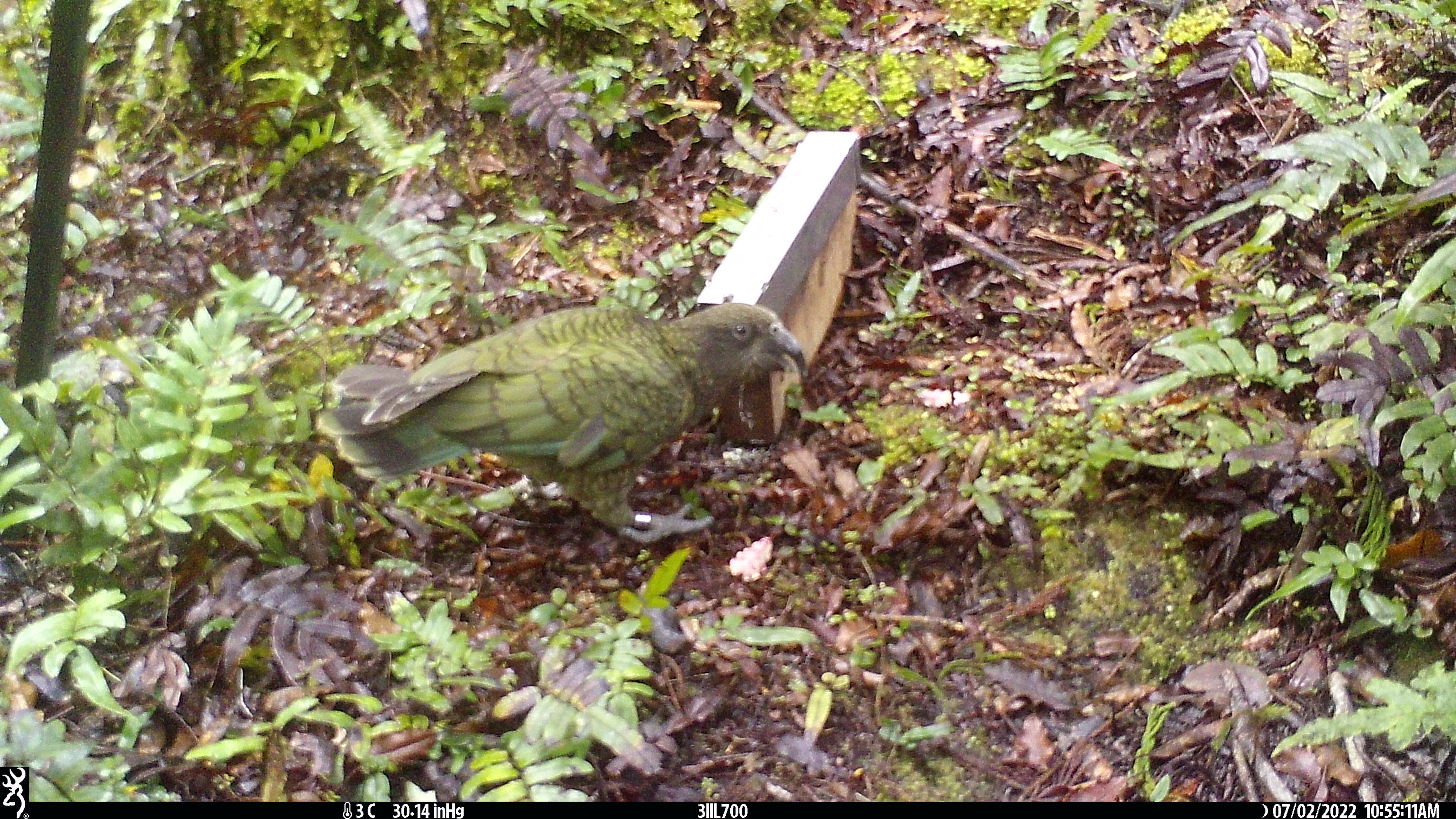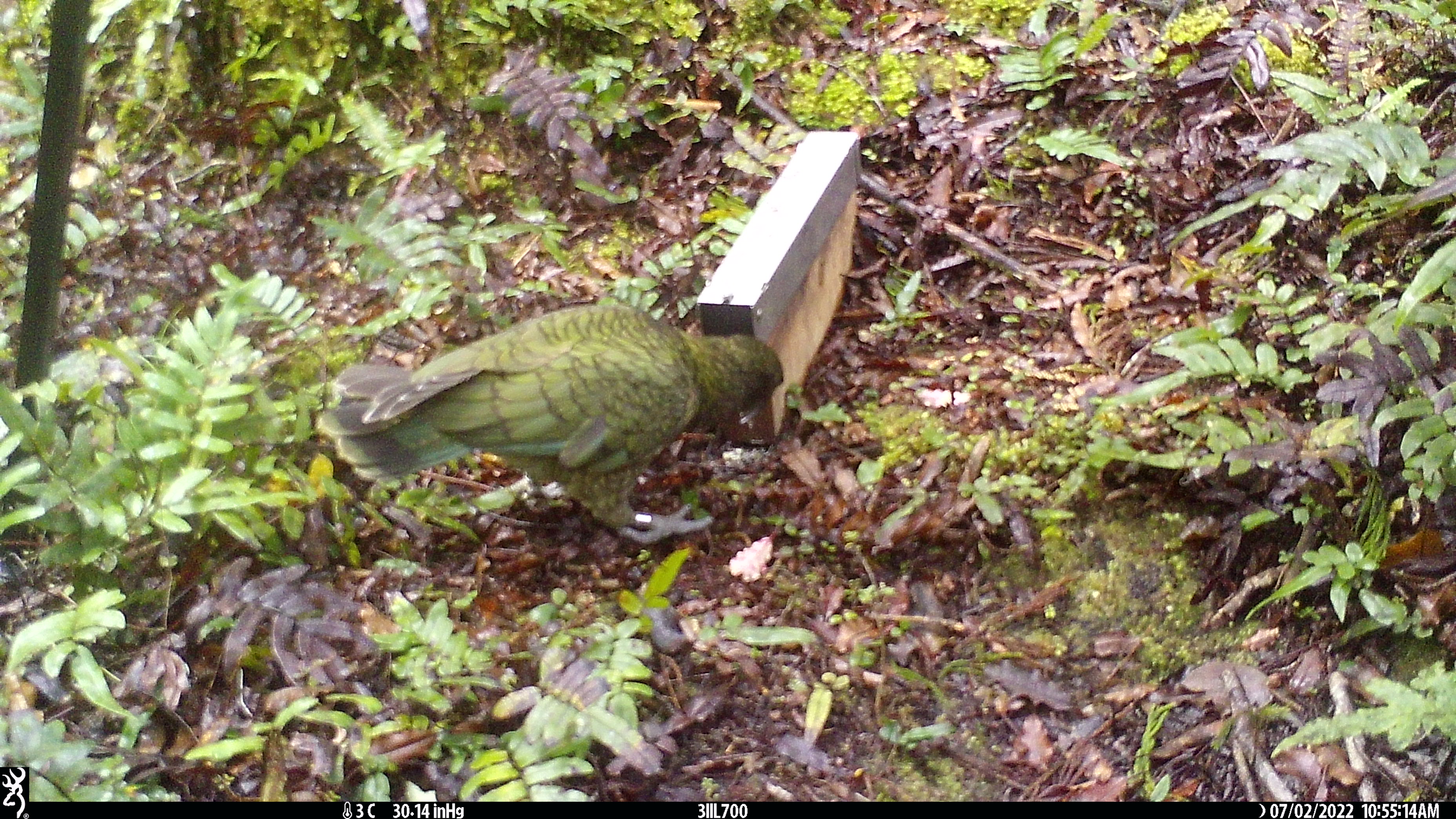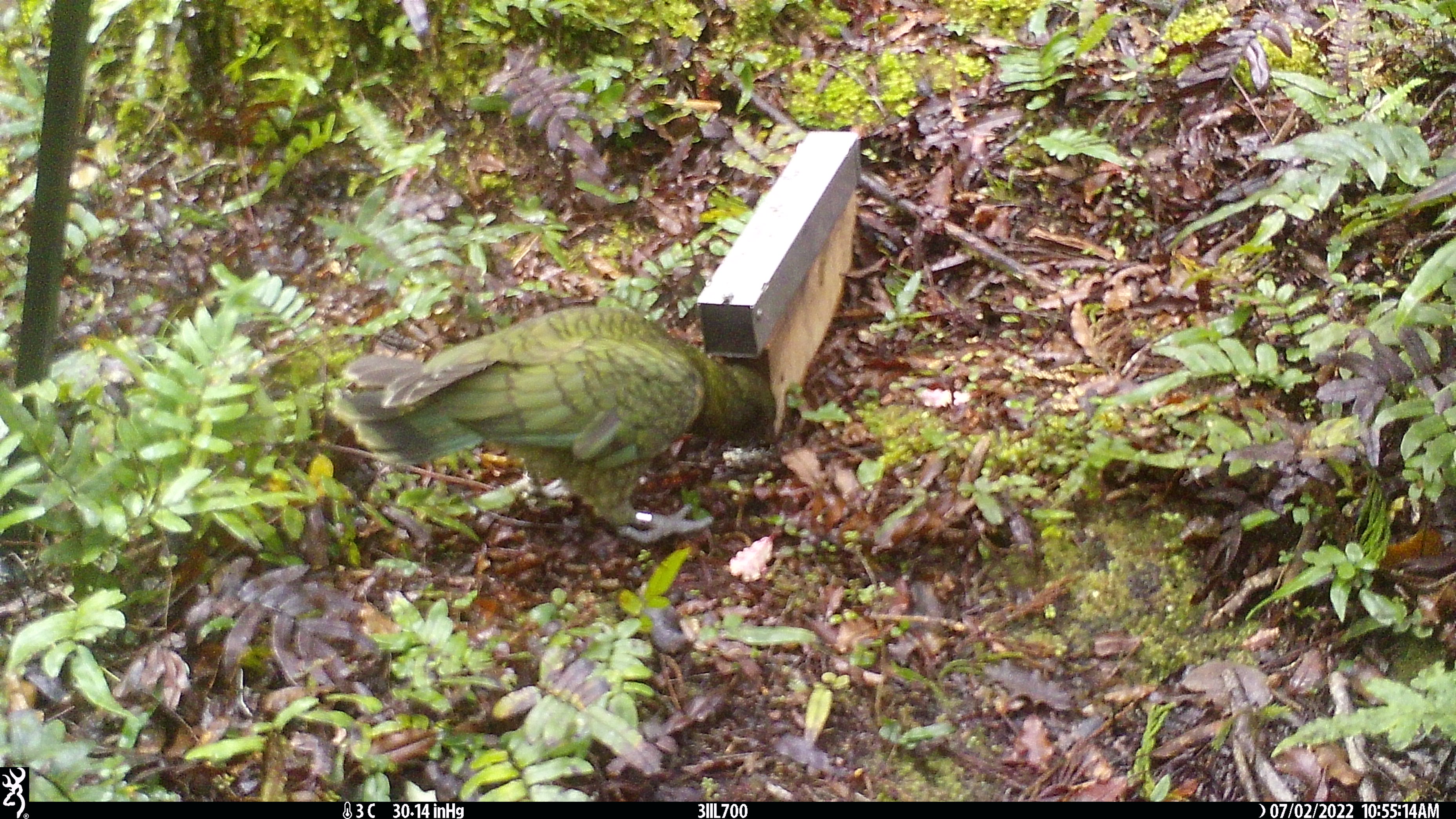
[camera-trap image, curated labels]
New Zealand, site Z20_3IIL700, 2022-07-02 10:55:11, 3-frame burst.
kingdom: Animalia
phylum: Chordata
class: Aves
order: Psittaciformes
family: Strigopidae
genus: Nestor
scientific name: Nestor notabilis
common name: kea